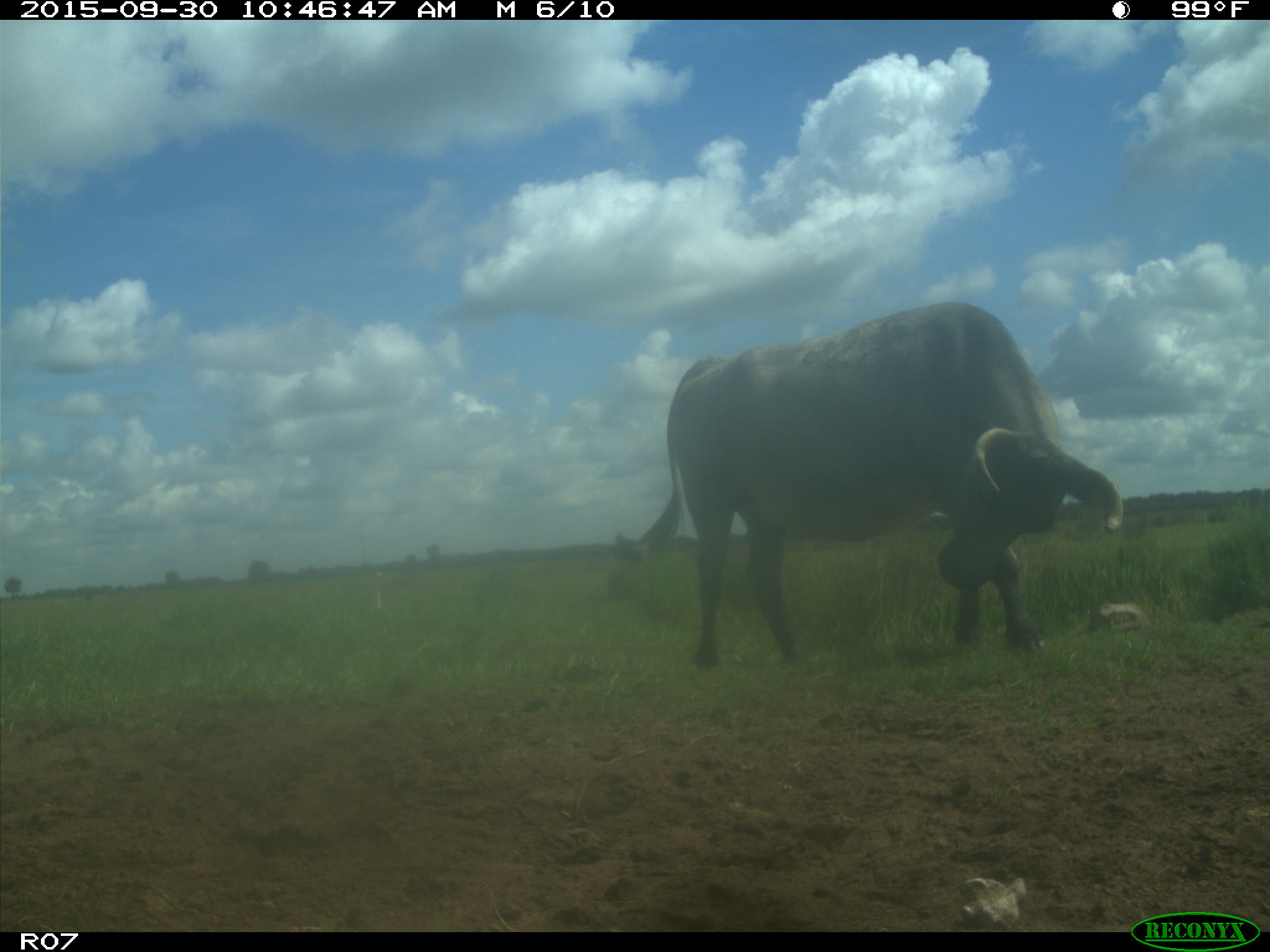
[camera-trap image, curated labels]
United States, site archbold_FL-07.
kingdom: Animalia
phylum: Chordata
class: Mammalia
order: Artiodactyla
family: Bovidae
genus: Bos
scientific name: Bos taurus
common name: domestic cow